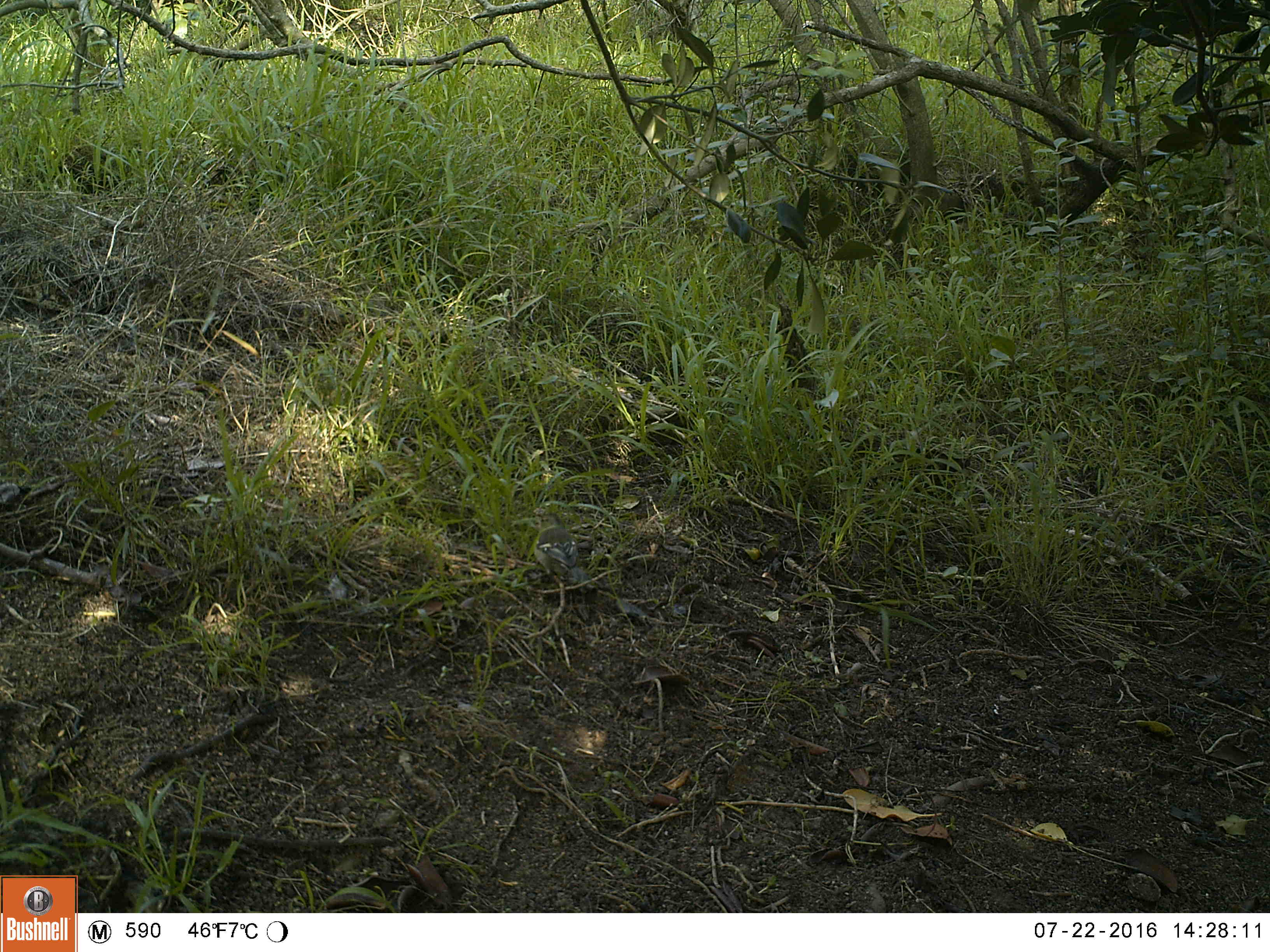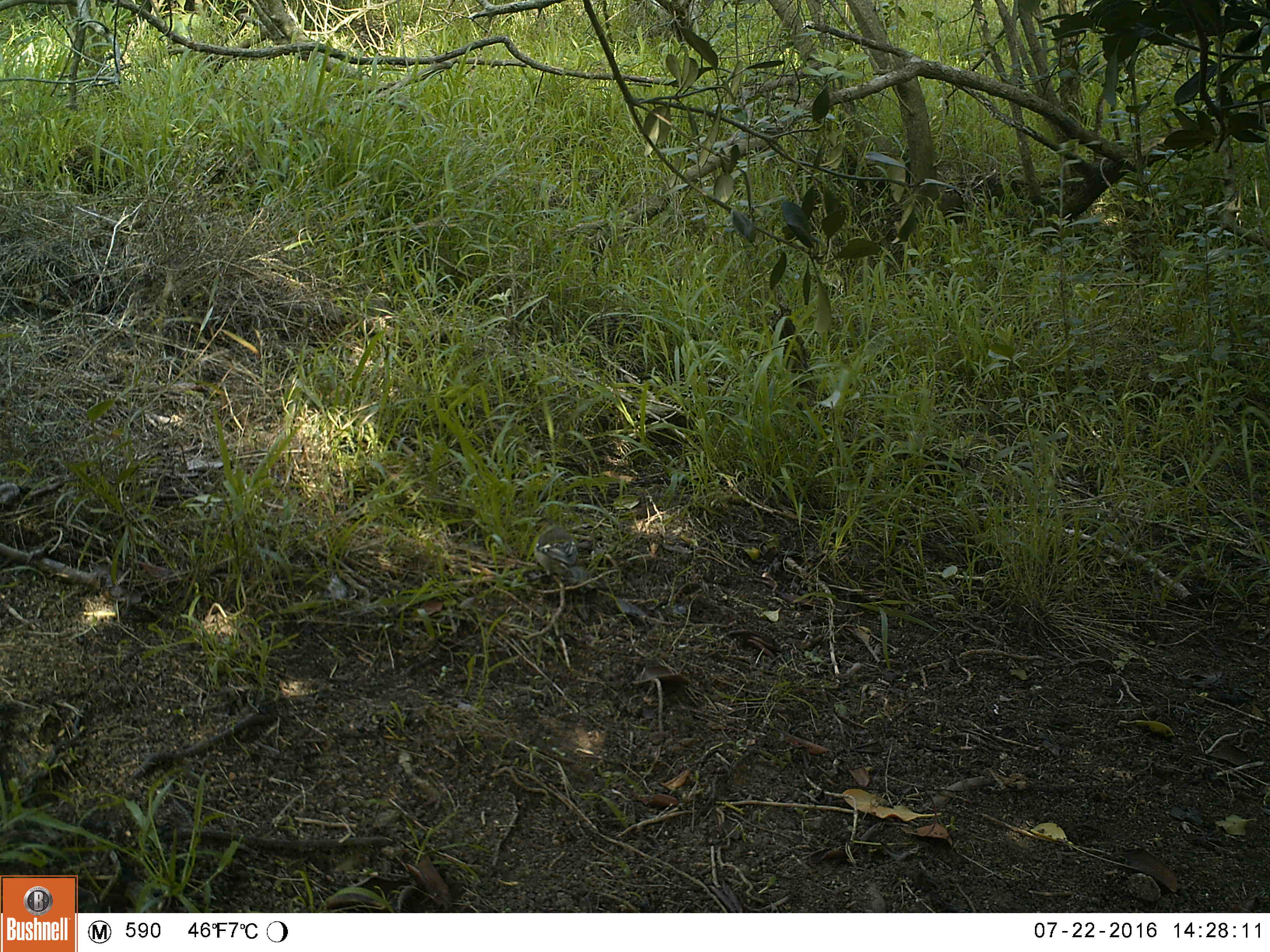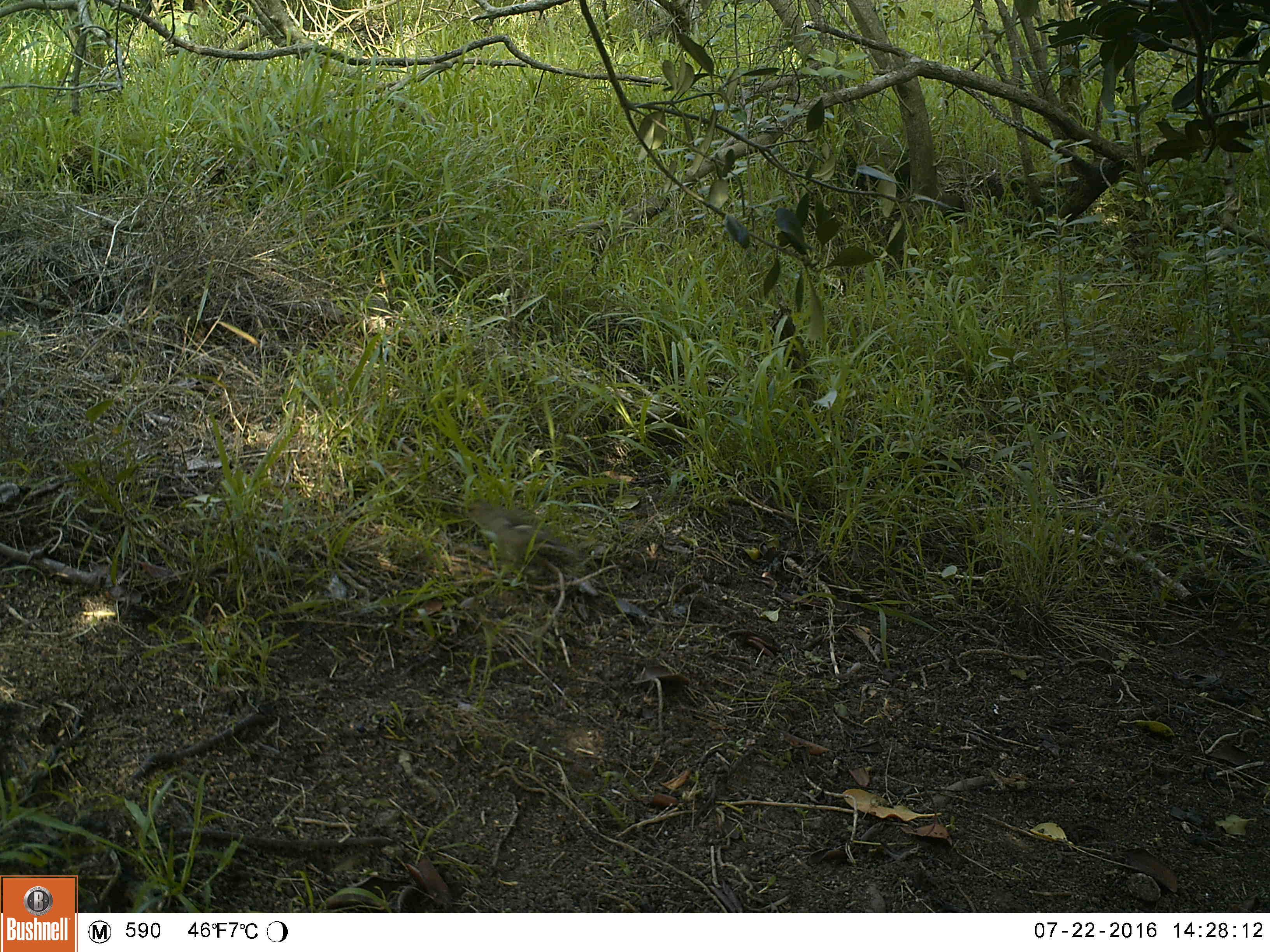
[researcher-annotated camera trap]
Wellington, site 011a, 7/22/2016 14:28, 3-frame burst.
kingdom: Animalia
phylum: Chordata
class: Aves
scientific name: Aves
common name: bird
Bird (Aves).